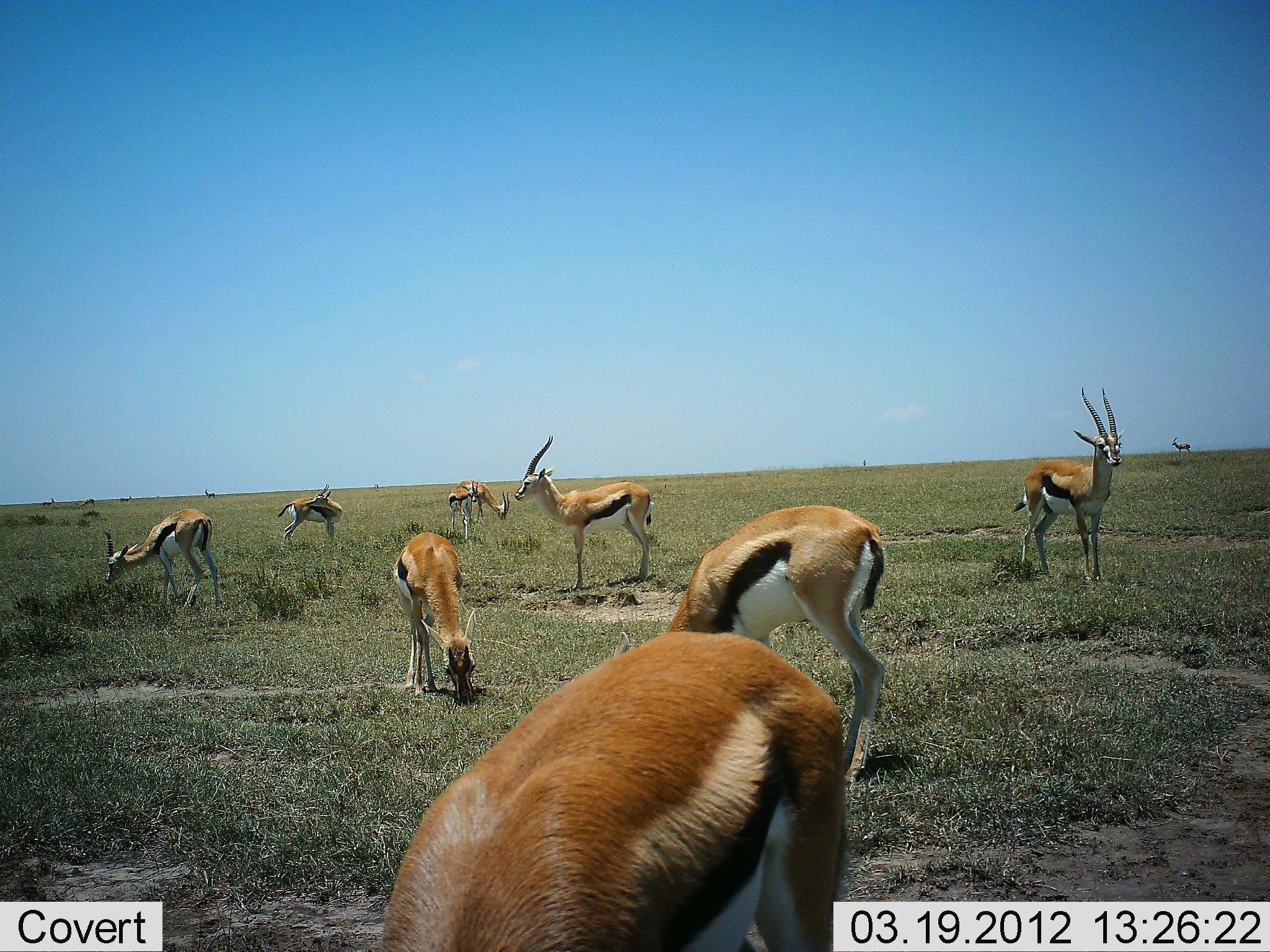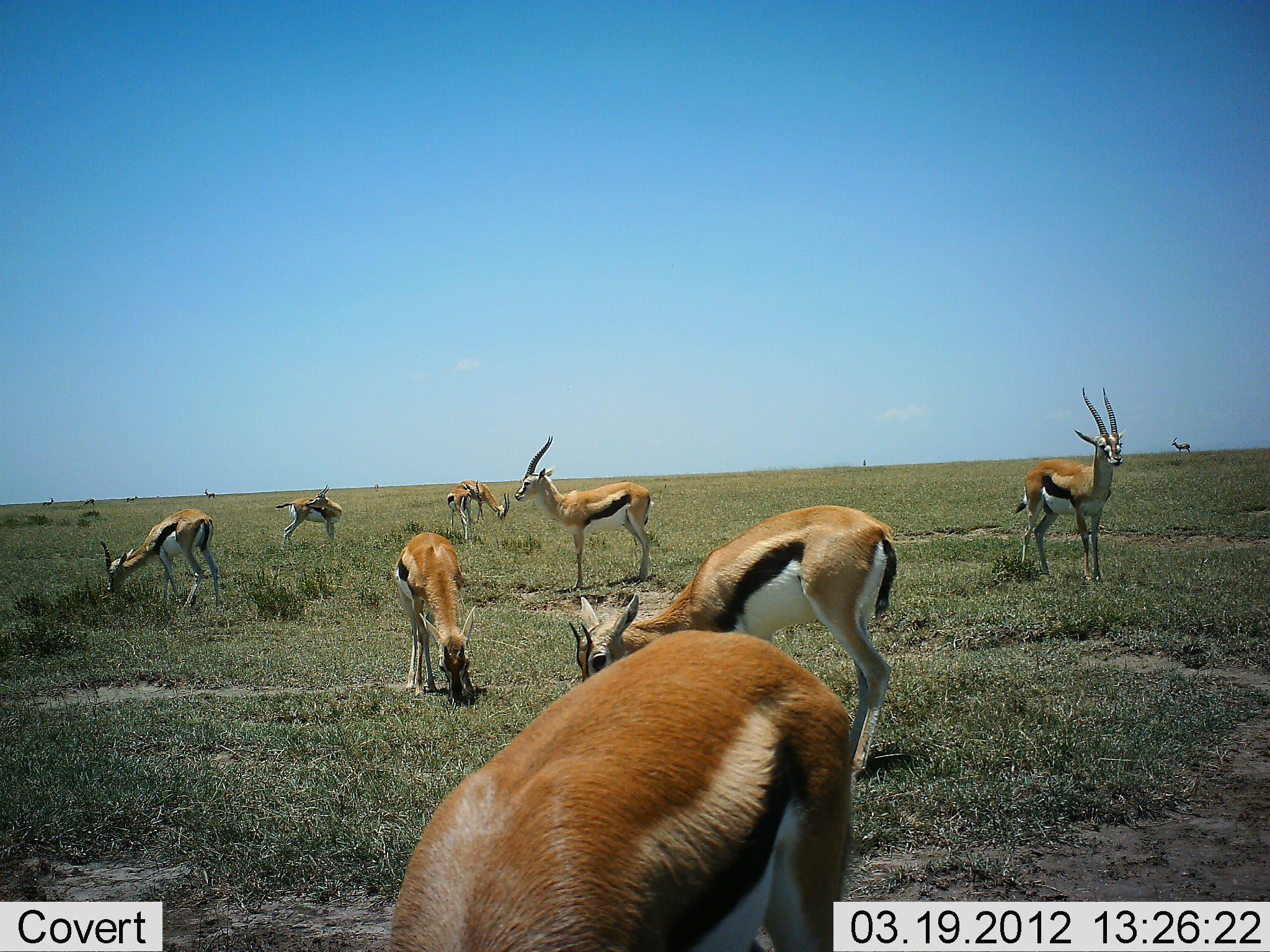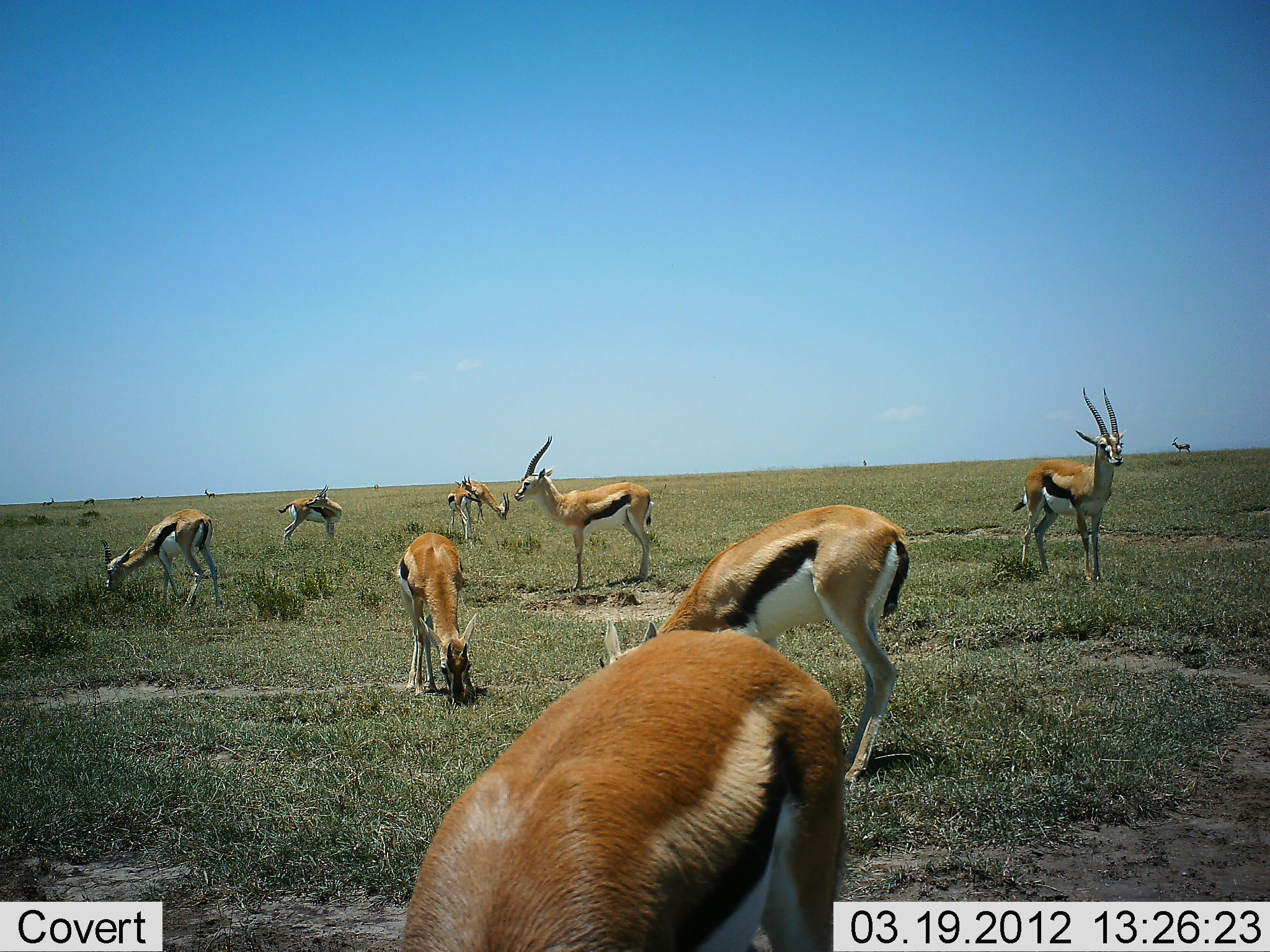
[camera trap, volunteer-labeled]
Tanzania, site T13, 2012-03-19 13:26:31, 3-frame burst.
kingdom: Animalia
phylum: Chordata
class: Mammalia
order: Artiodactyla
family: Bovidae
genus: Eudorcas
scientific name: Eudorcas thomsonii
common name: thomson's gazelle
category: gazellethomsons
Gazellethomsons (thomson's gazelle) (Eudorcas thomsonii), count 10. Behavior (volunteer vote fractions): standing 70%, resting 0%, moving 20%, interacting 0%. Young present (vote fraction): 10%. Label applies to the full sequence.